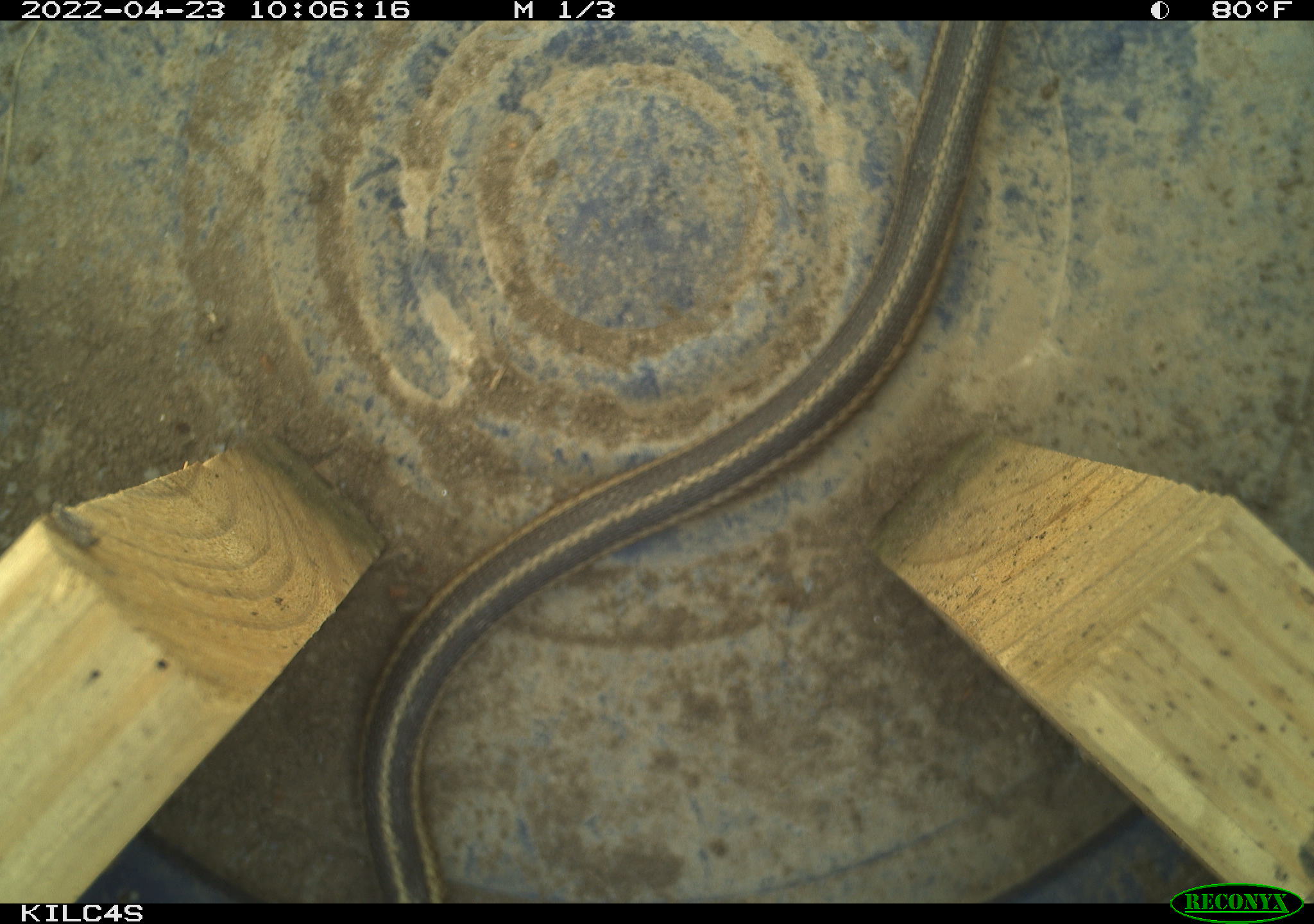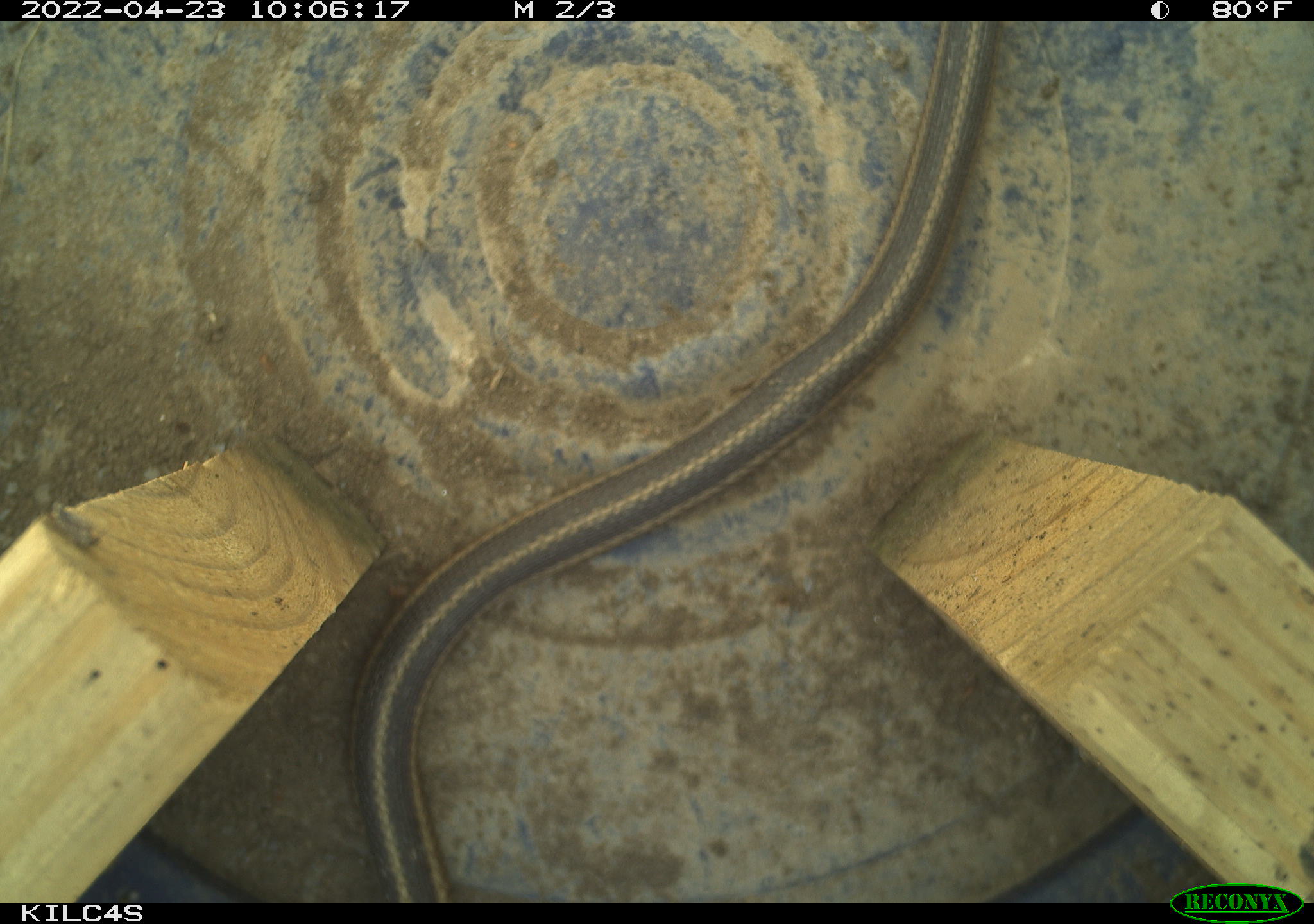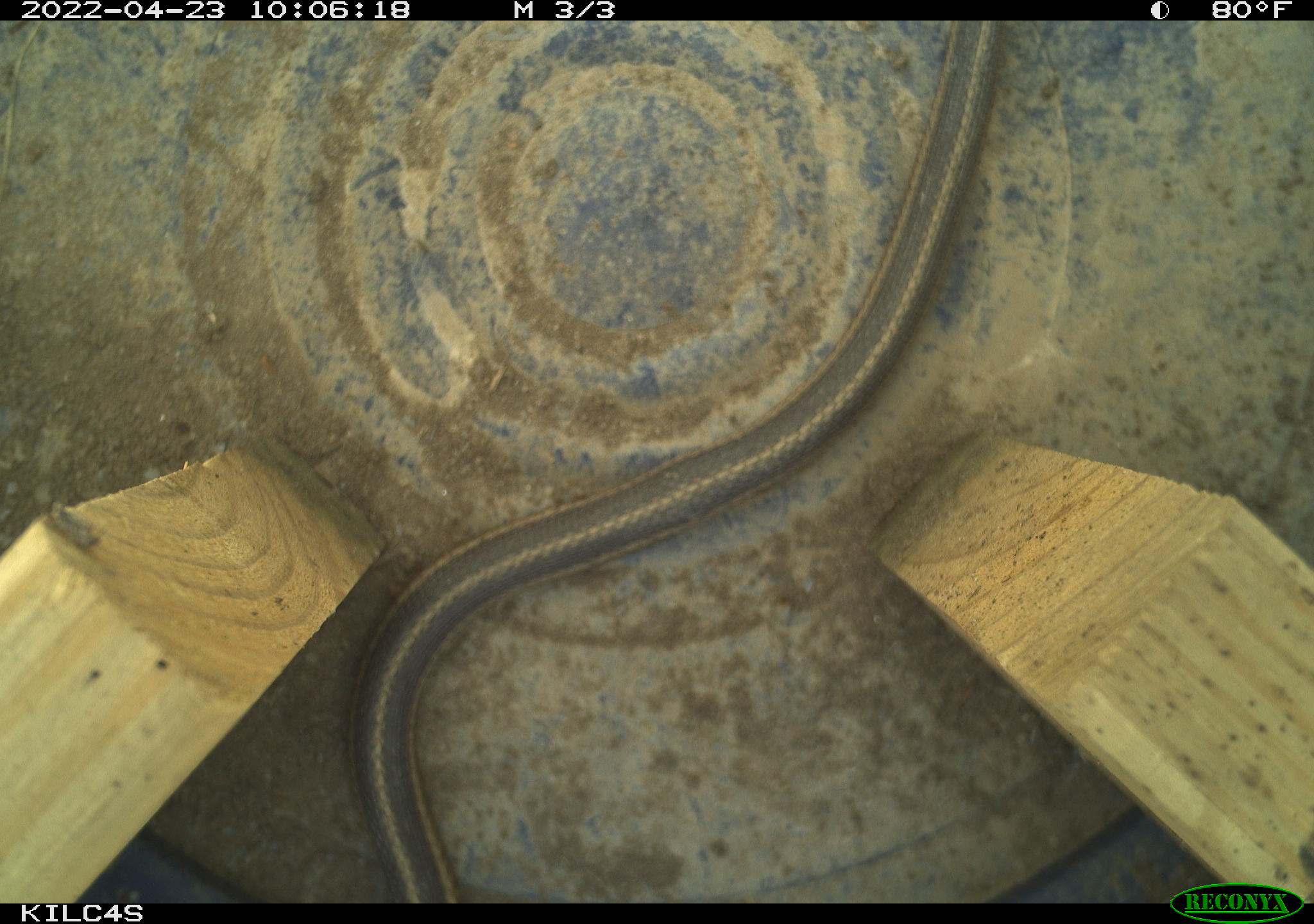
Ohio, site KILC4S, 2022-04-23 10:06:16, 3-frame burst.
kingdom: Animalia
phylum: Chordata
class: Reptilia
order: Squamata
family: Colubridae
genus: Thamnophis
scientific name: Thamnophis sirtalis sirtalis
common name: eastern gartersnake